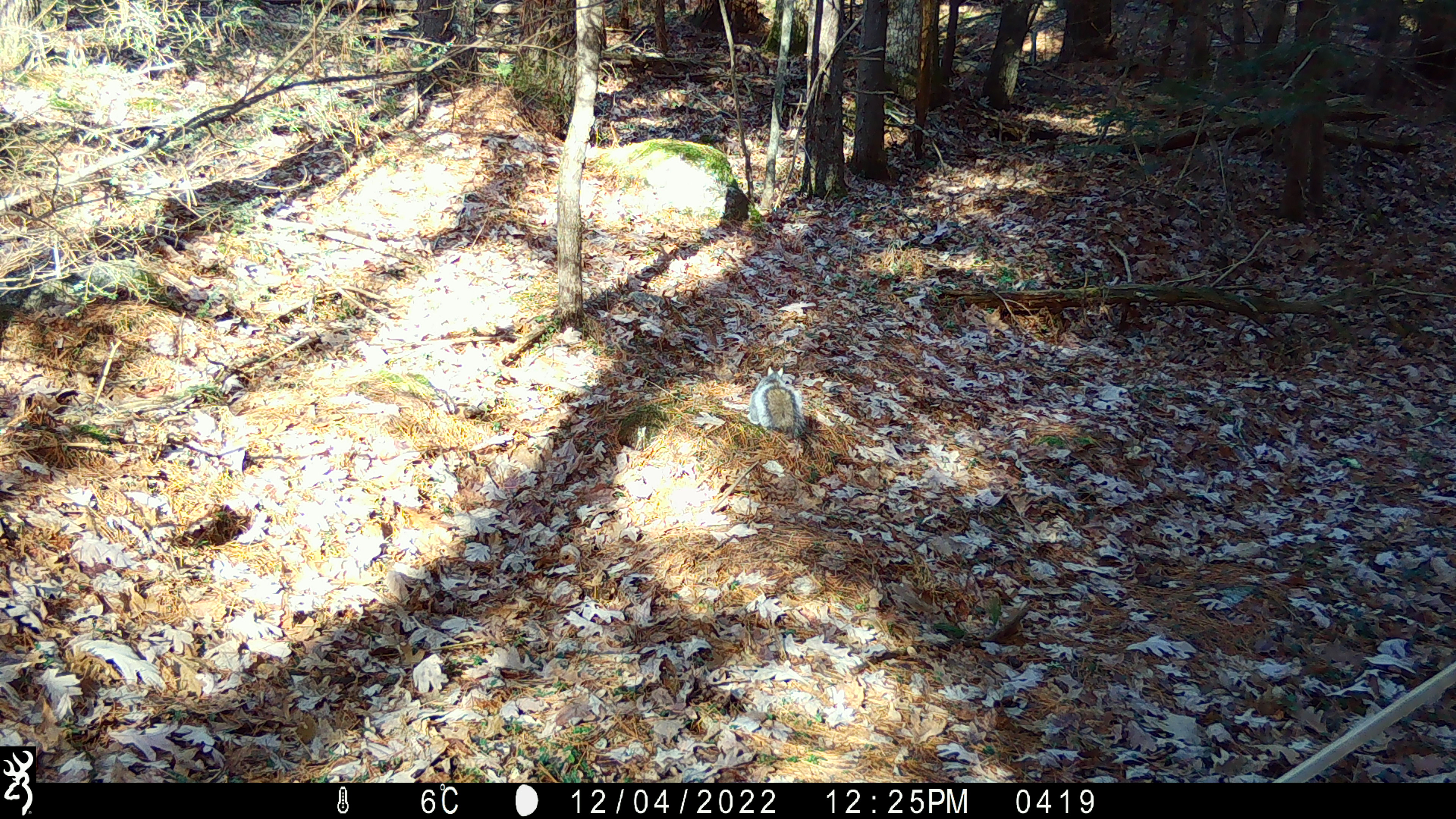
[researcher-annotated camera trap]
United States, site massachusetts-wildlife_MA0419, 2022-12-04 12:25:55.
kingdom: Animalia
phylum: Chordata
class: Mammalia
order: Rodentia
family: Sciuridae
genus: Sciurus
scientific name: Sciurus carolinensis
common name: gray squirrel